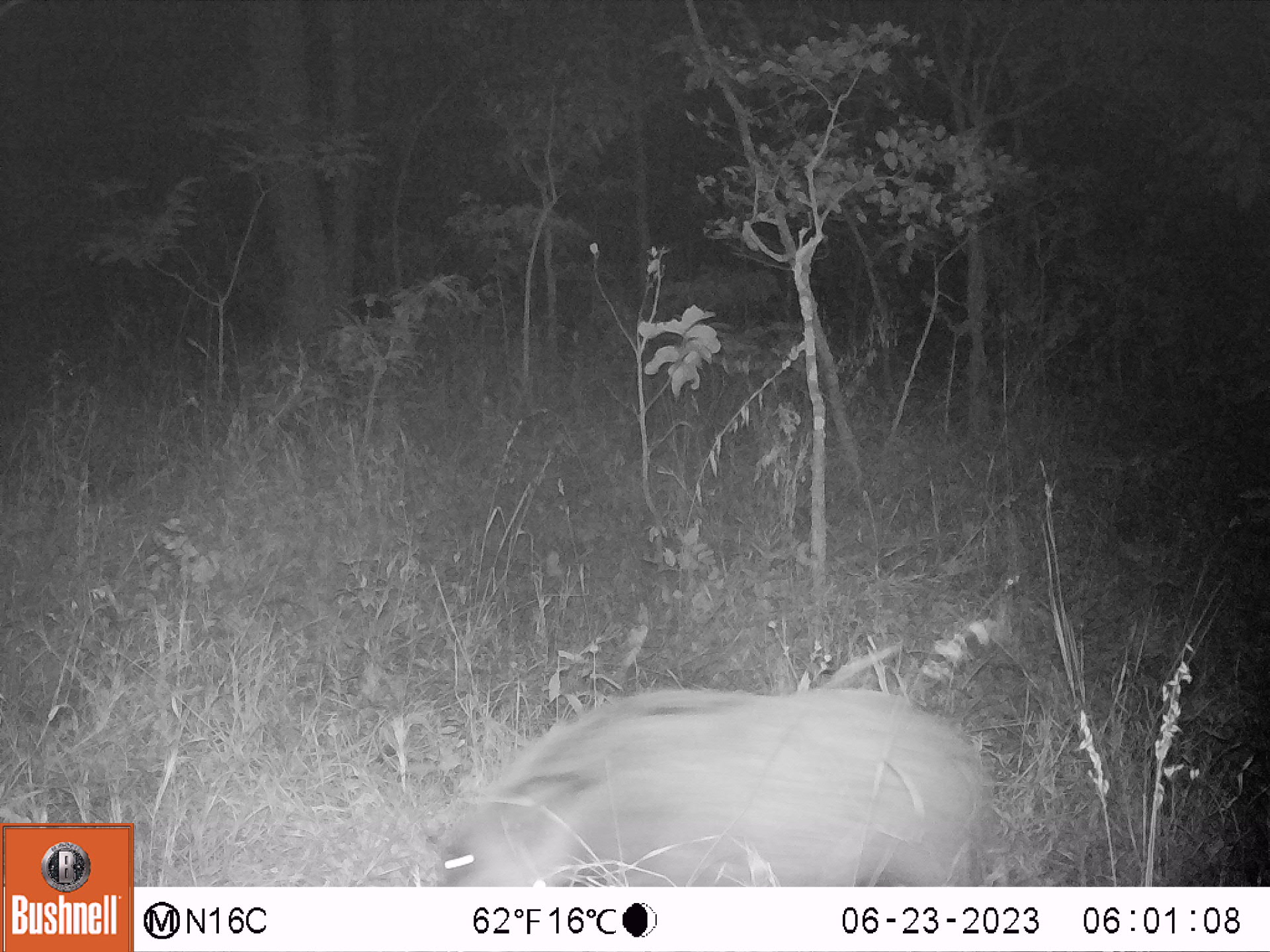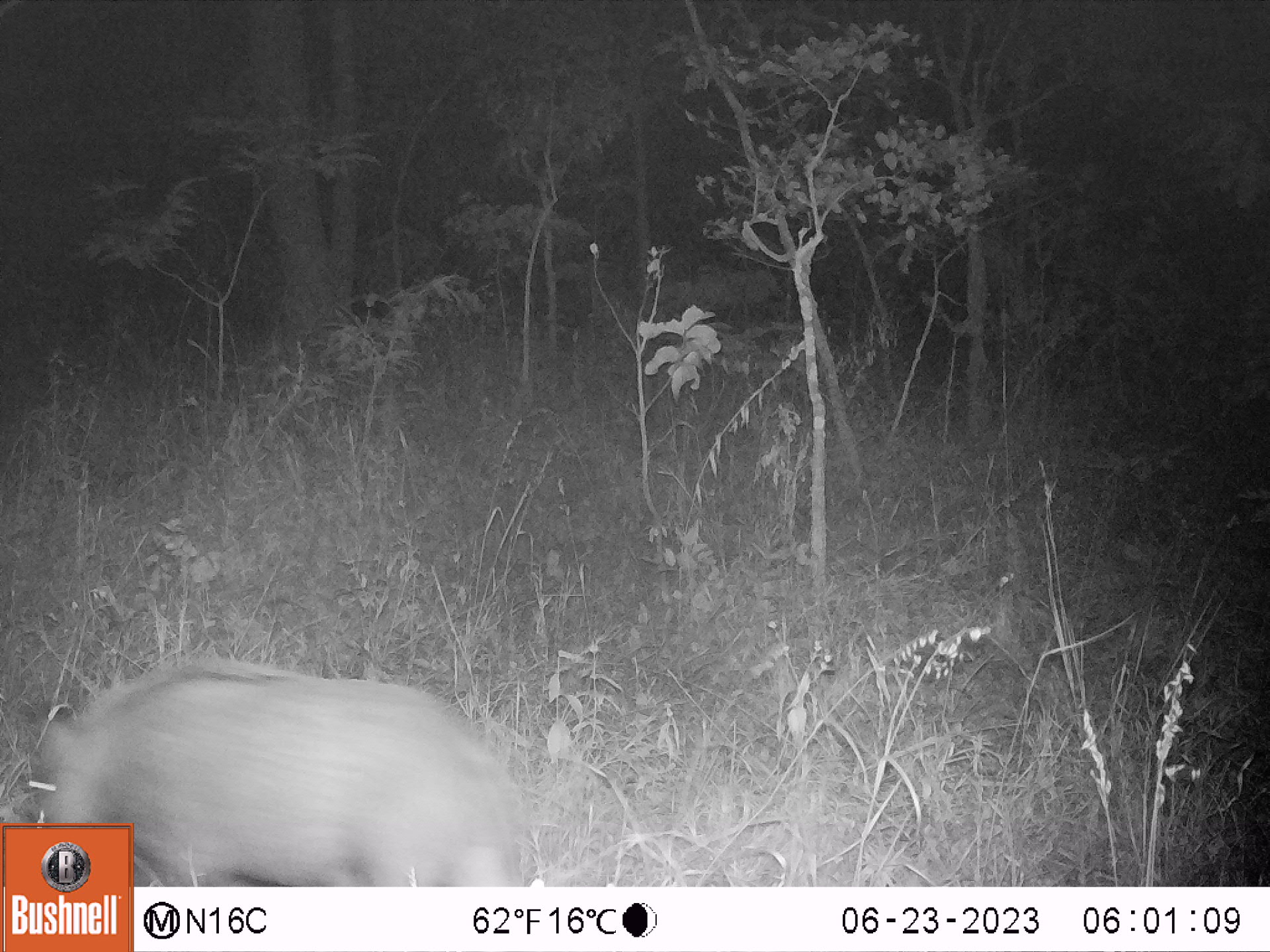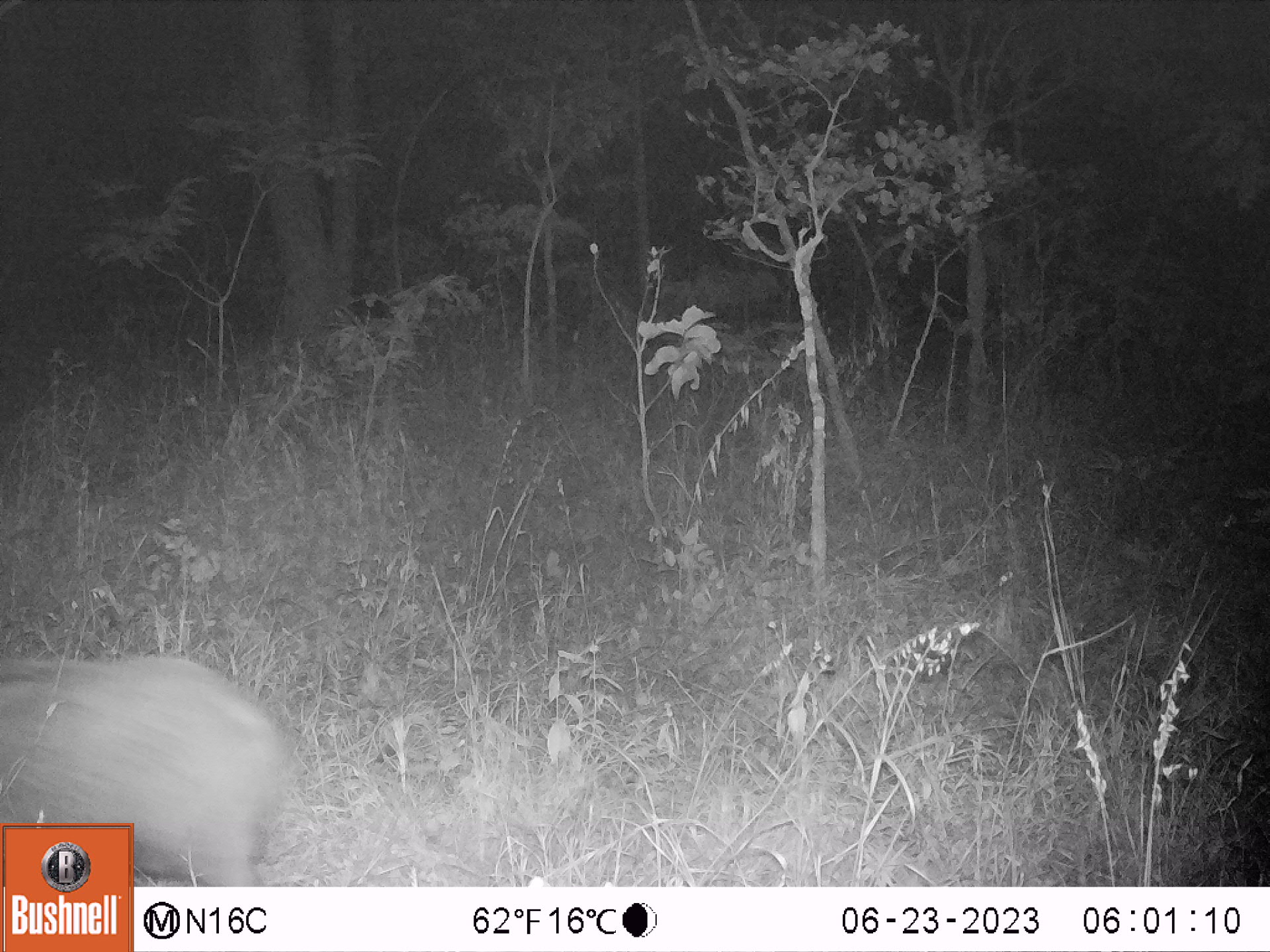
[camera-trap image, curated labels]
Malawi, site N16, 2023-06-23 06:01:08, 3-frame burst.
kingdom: Animalia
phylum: Chordata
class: Mammalia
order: Artiodactyla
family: Suidae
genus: Potamochoerus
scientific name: Potamochoerus larvatus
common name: bushpig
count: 1